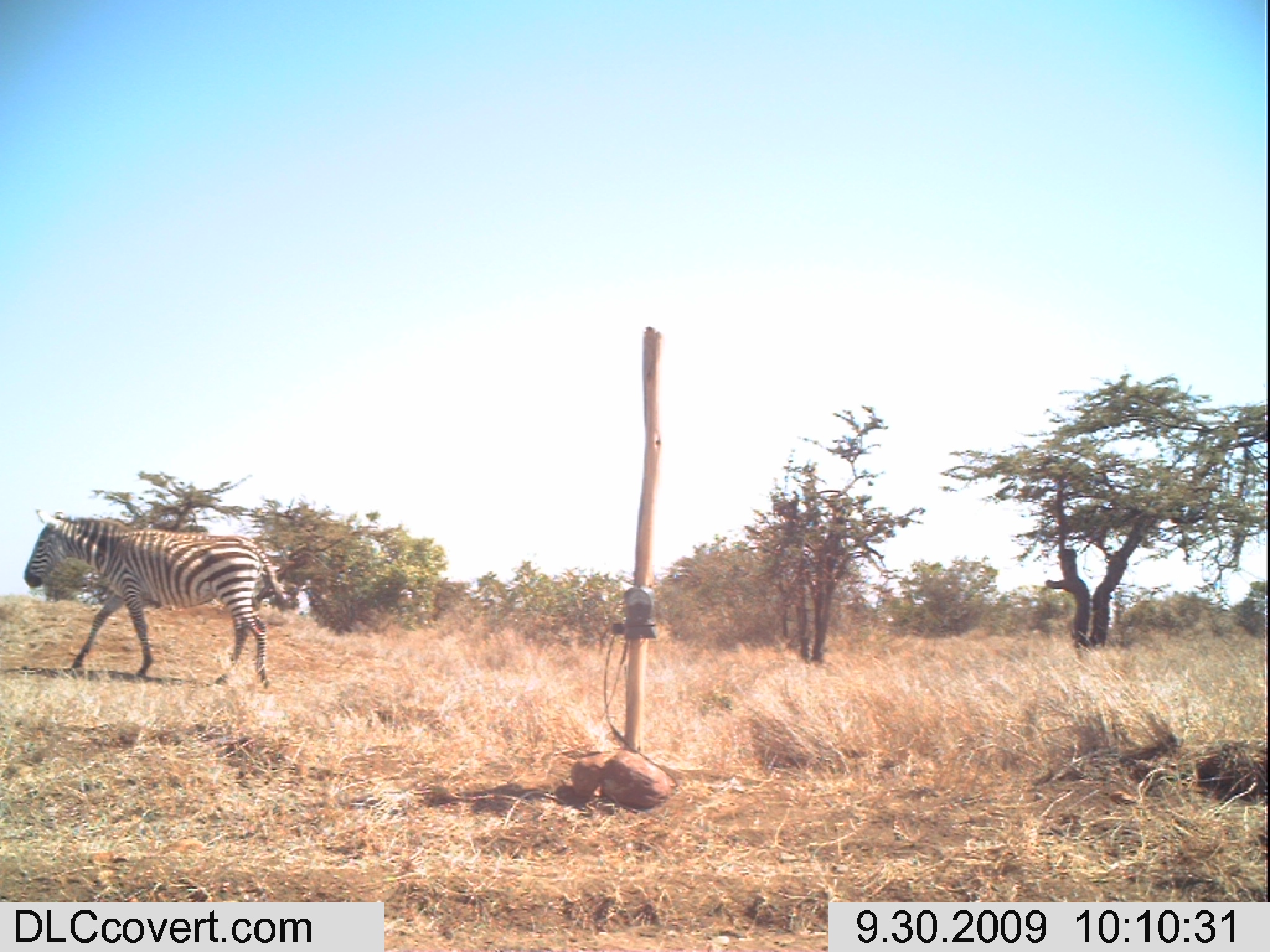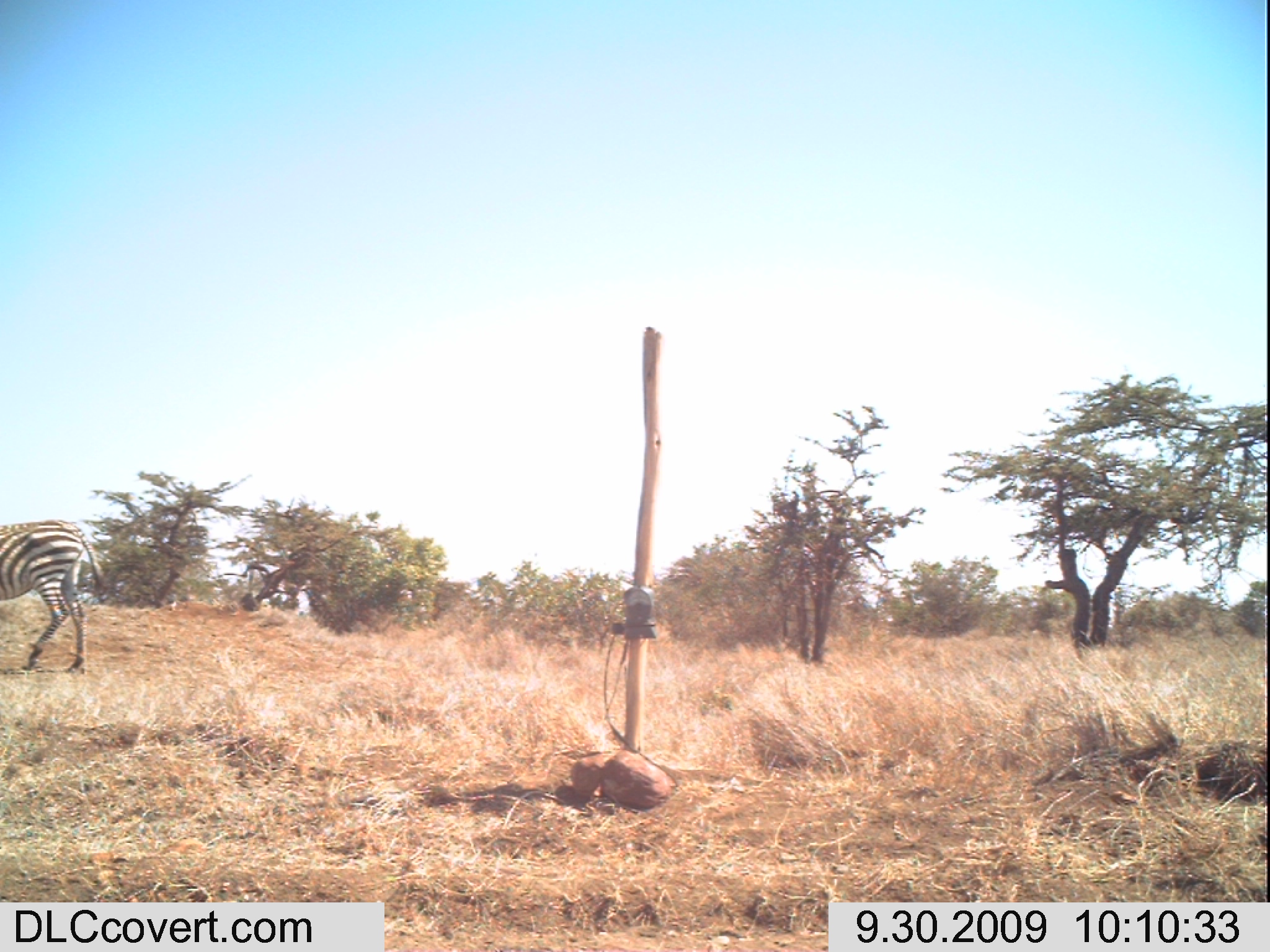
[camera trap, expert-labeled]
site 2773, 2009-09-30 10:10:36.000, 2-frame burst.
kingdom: Animalia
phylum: Chordata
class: Mammalia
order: Perissodactyla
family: Equidae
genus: Equus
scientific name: Equus quagga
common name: plains zebra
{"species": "Equus quagga (plains zebra)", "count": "1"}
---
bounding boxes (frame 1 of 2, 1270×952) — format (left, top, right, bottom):
equus quagga: (21, 507, 290, 689)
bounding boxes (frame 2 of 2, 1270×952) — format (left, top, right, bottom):
equus quagga: (0, 514, 111, 677)